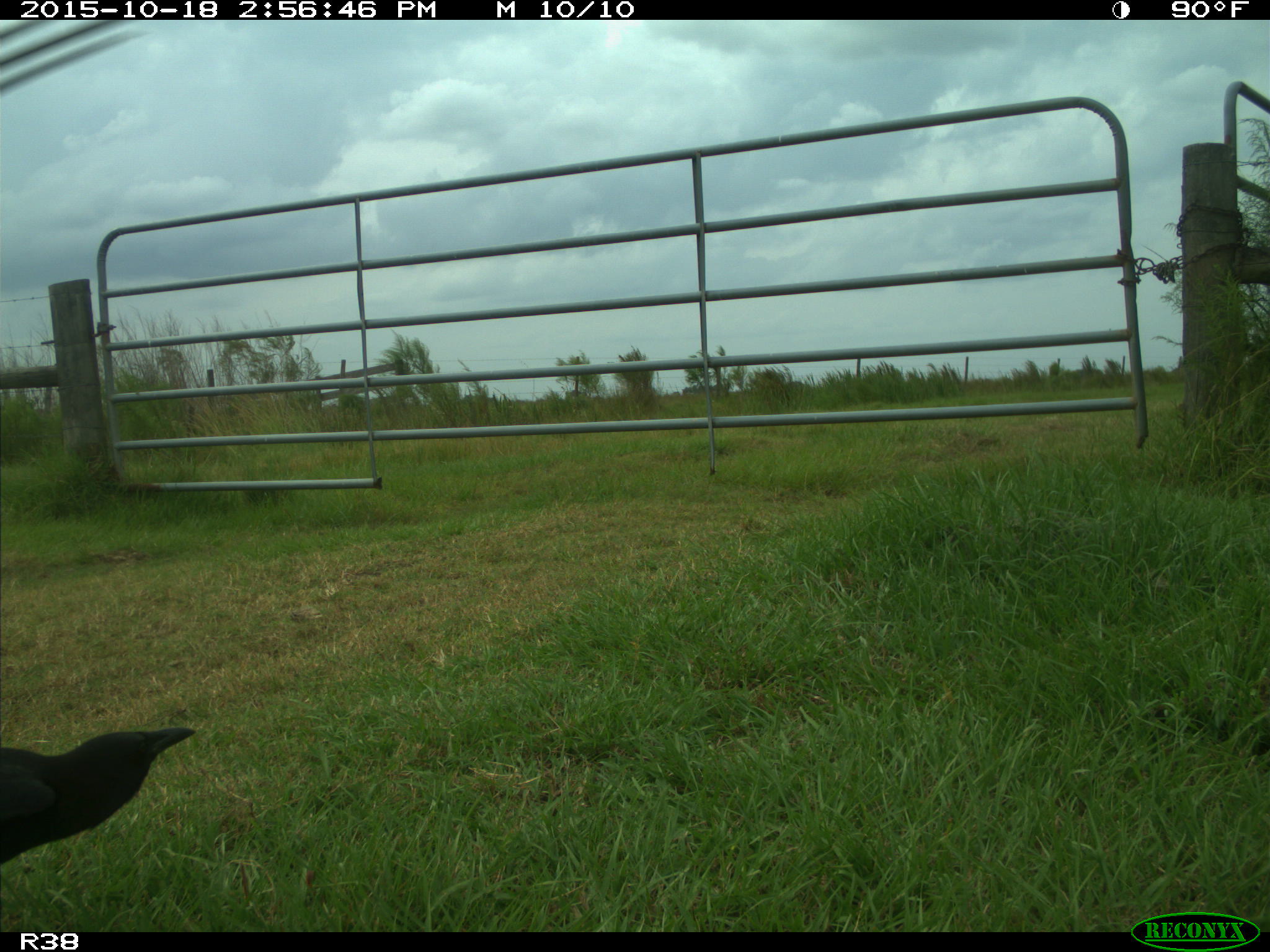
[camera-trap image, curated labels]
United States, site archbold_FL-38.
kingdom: Animalia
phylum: Chordata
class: Aves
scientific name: Aves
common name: birds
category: unidentified bird